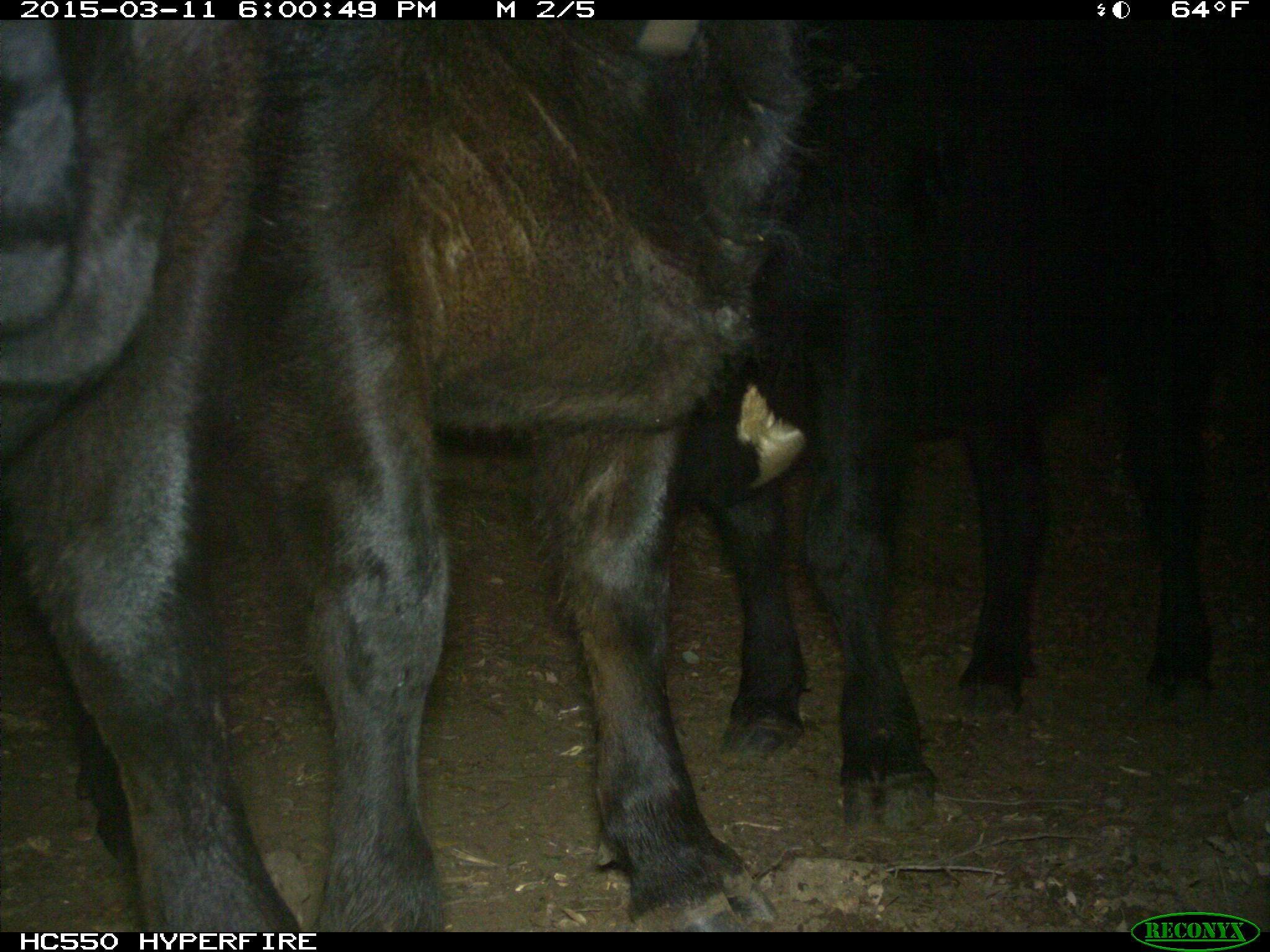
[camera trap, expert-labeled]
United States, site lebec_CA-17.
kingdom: Animalia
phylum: Chordata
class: Mammalia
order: Artiodactyla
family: Bovidae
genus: Bos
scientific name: Bos taurus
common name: domestic cow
Bos taurus (domestic cow).